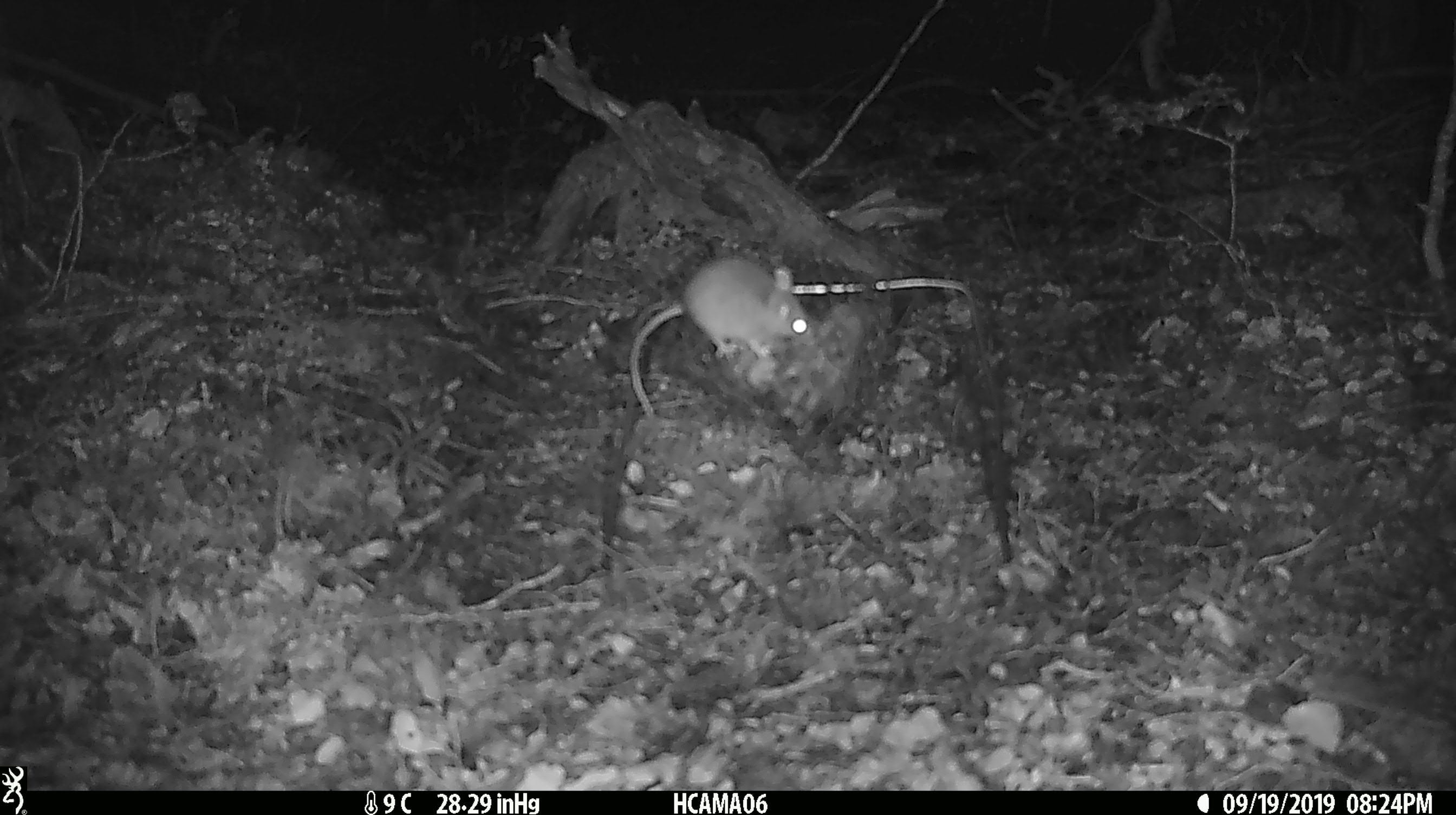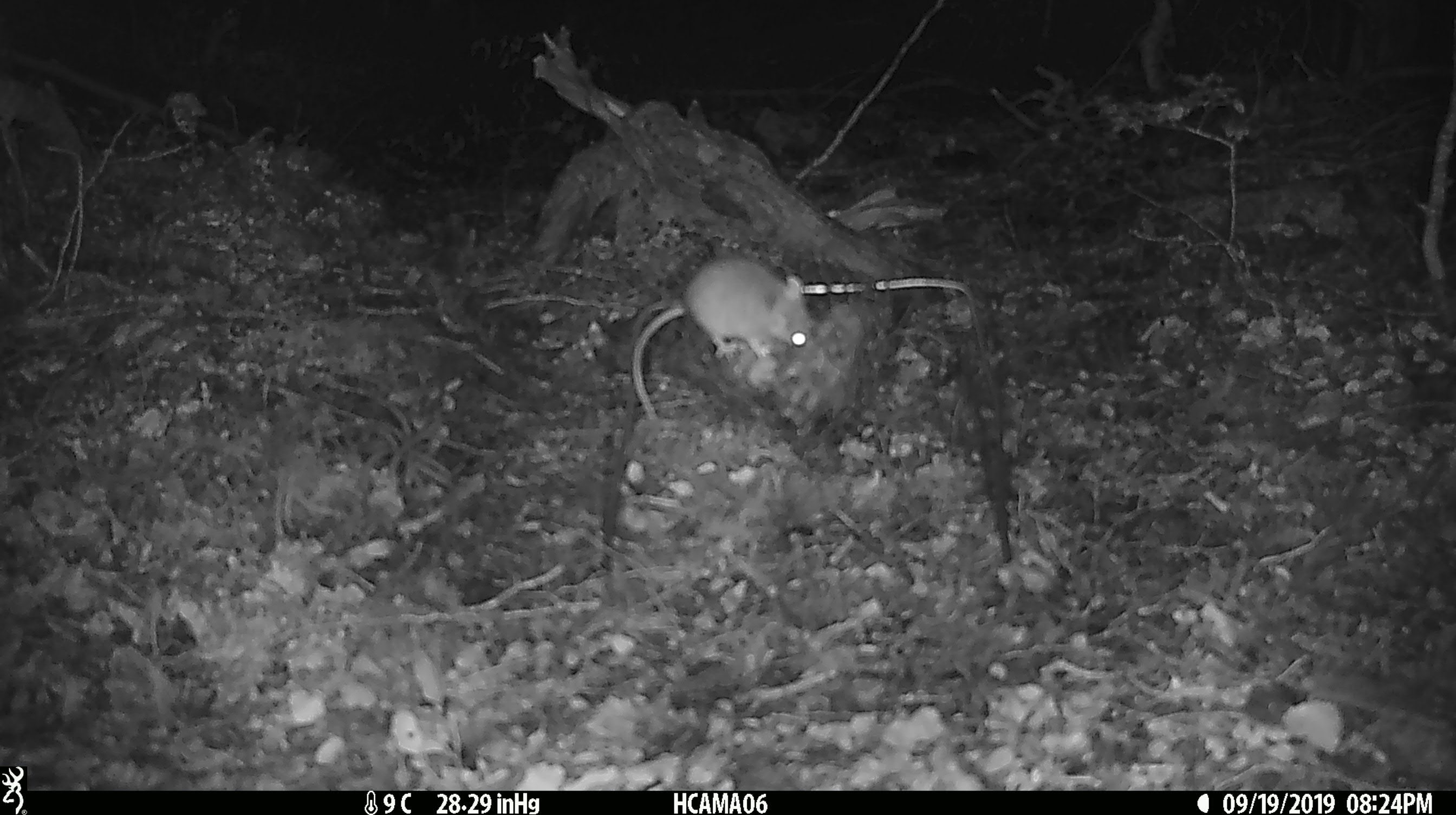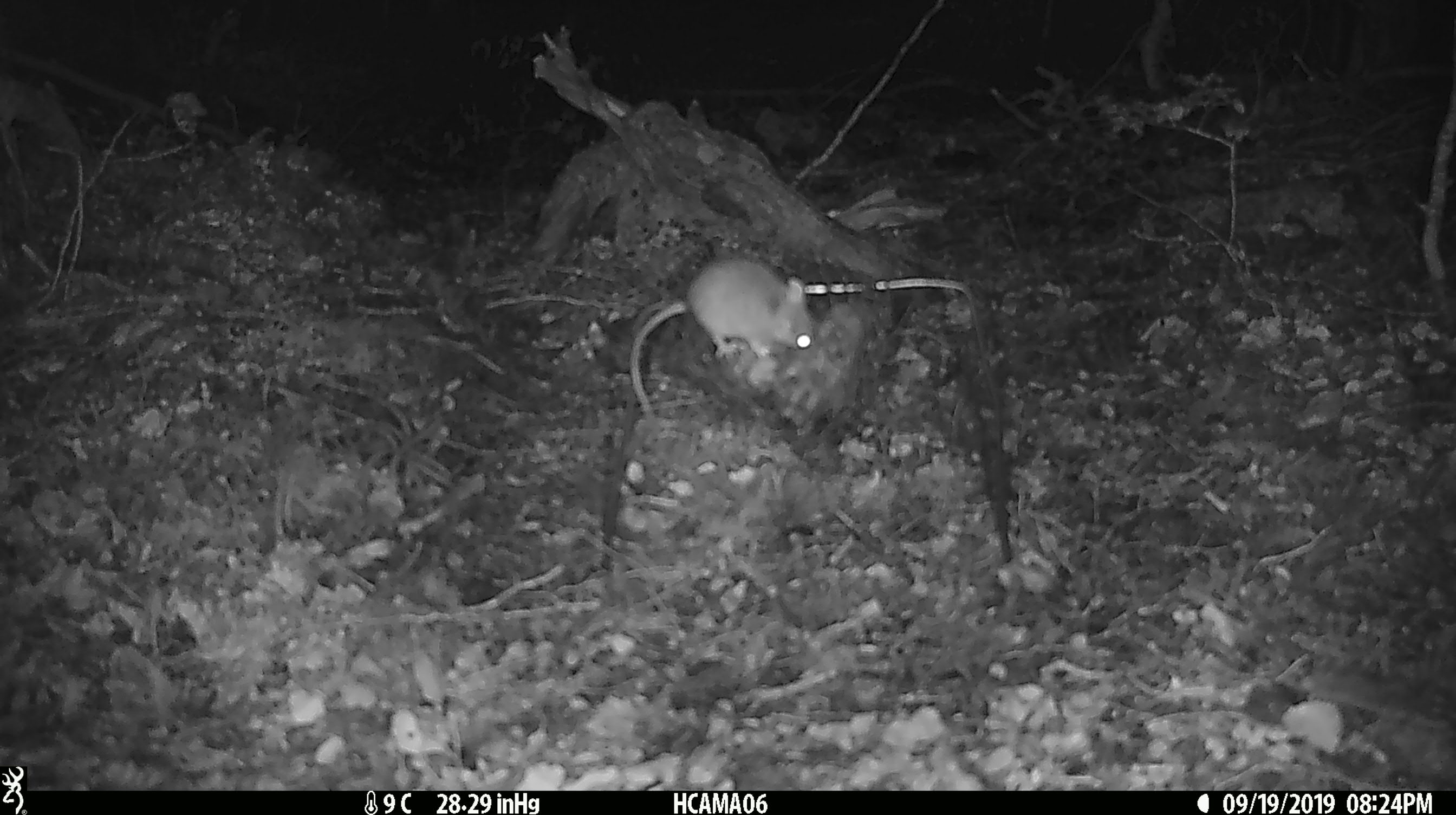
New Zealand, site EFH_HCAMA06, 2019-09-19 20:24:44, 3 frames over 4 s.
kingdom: Animalia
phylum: Chordata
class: Mammalia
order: Rodentia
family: Muridae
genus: Mus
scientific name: Mus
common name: mouse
Mouse (Mus).